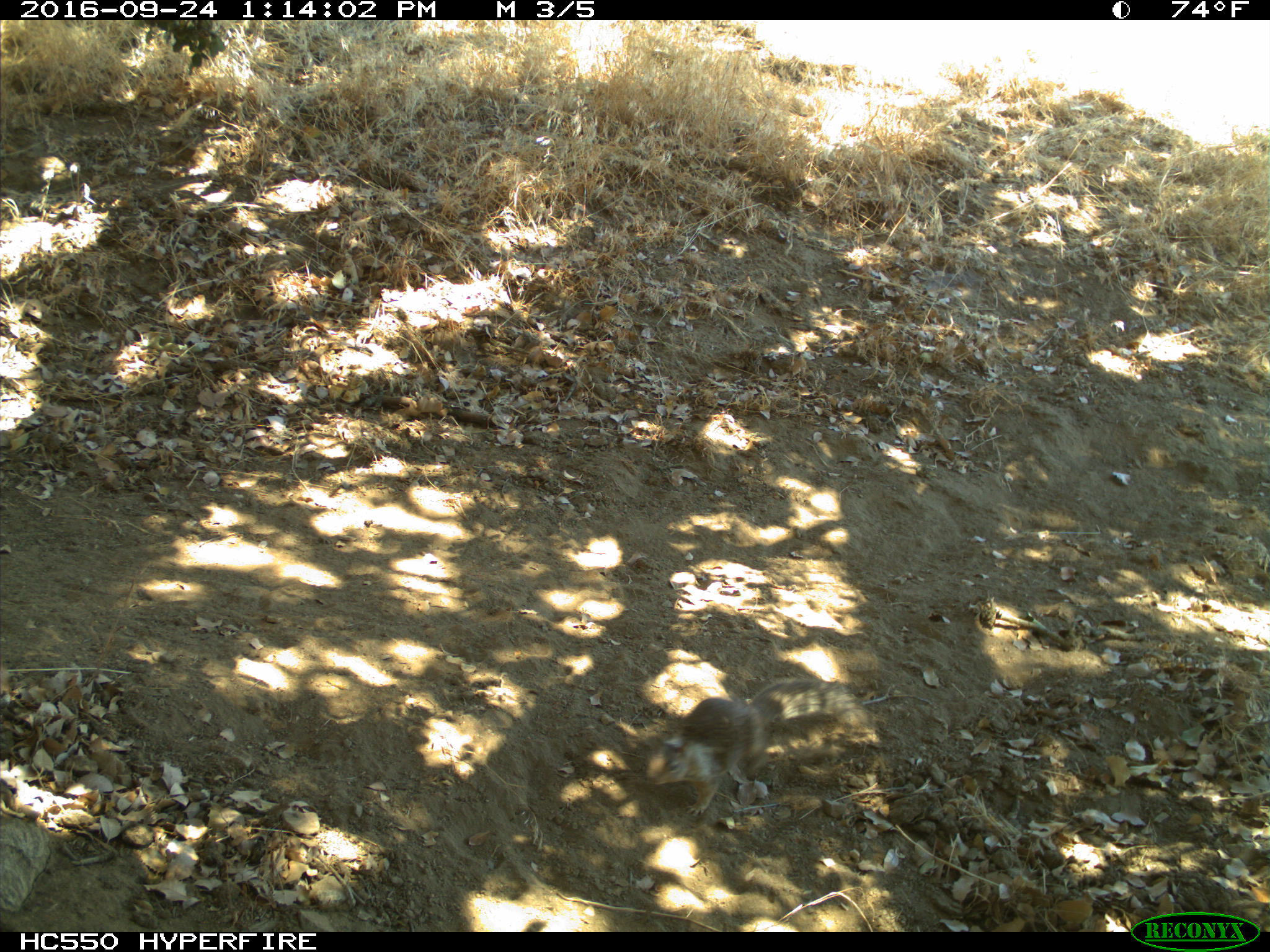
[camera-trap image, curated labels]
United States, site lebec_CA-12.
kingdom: Animalia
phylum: Chordata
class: Mammalia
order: Rodentia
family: Sciuridae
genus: Otospermophilus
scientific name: Otospermophilus beecheyi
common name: california ground squirrel